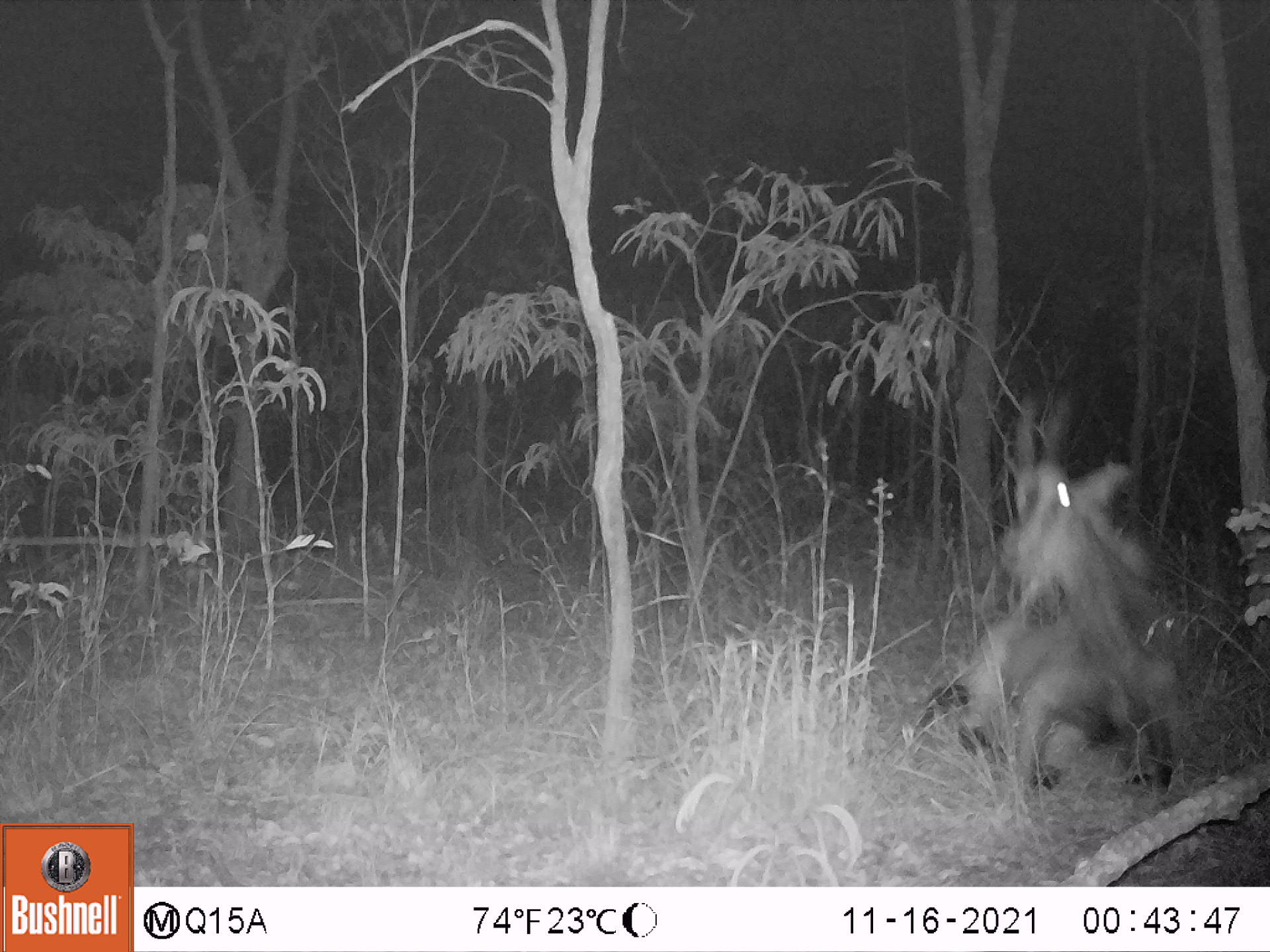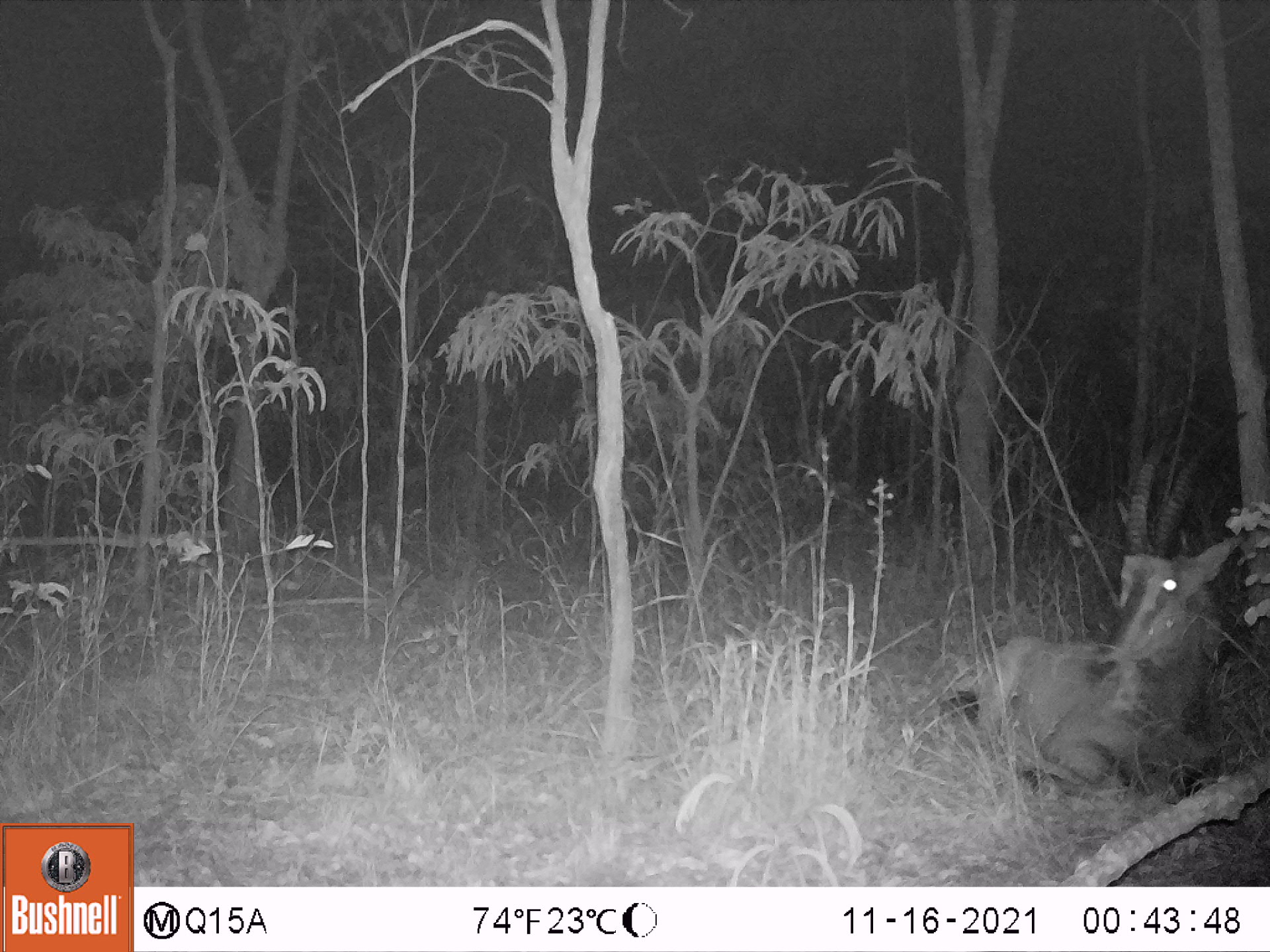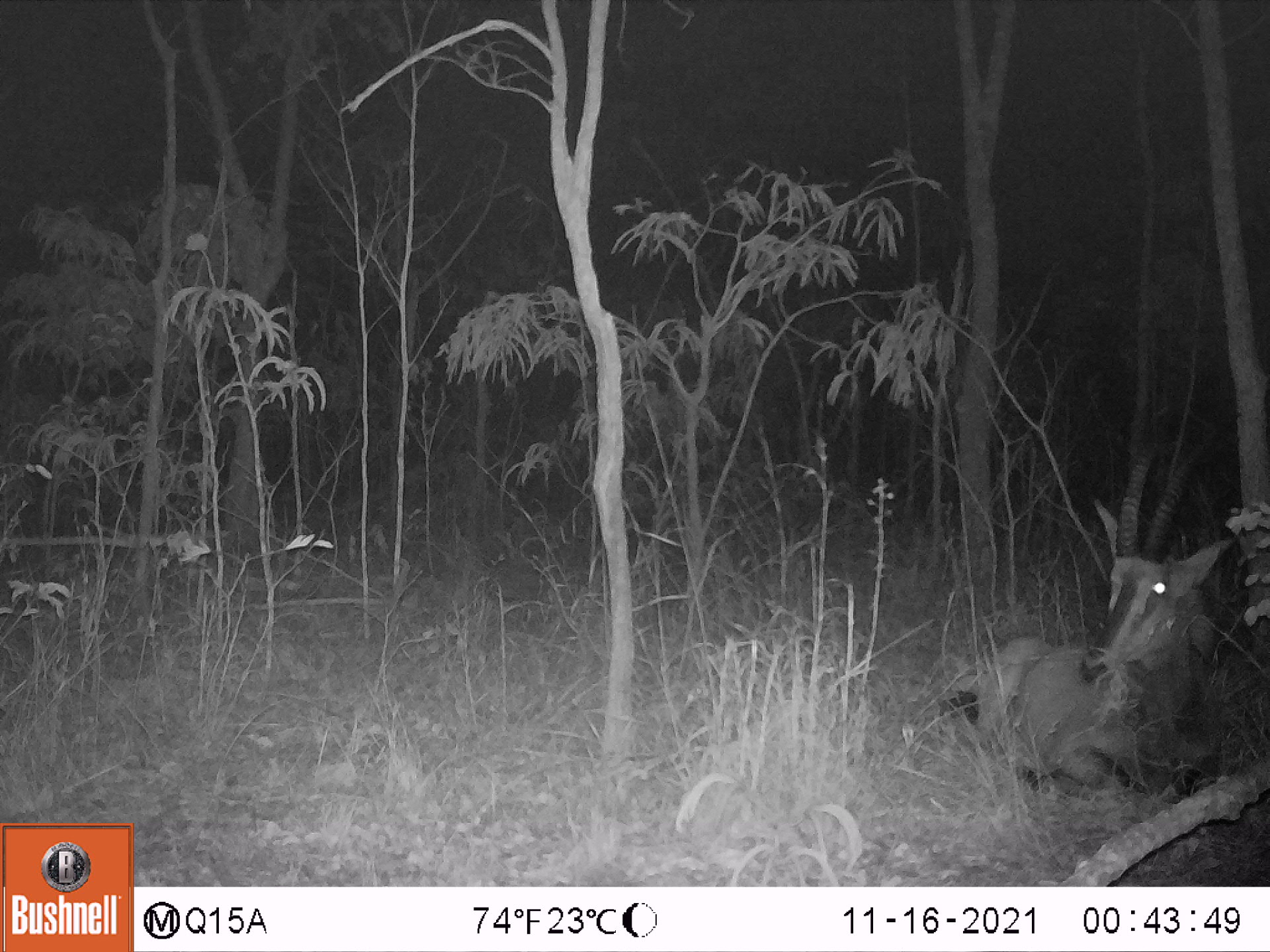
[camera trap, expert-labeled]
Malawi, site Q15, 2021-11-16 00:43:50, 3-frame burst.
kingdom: Animalia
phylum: Chordata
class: Mammalia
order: Artiodactyla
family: Bovidae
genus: Hippotragus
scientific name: Hippotragus niger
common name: sable antelope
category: sable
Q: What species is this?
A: Sable (sable antelope) (Hippotragus niger).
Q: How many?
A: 1.